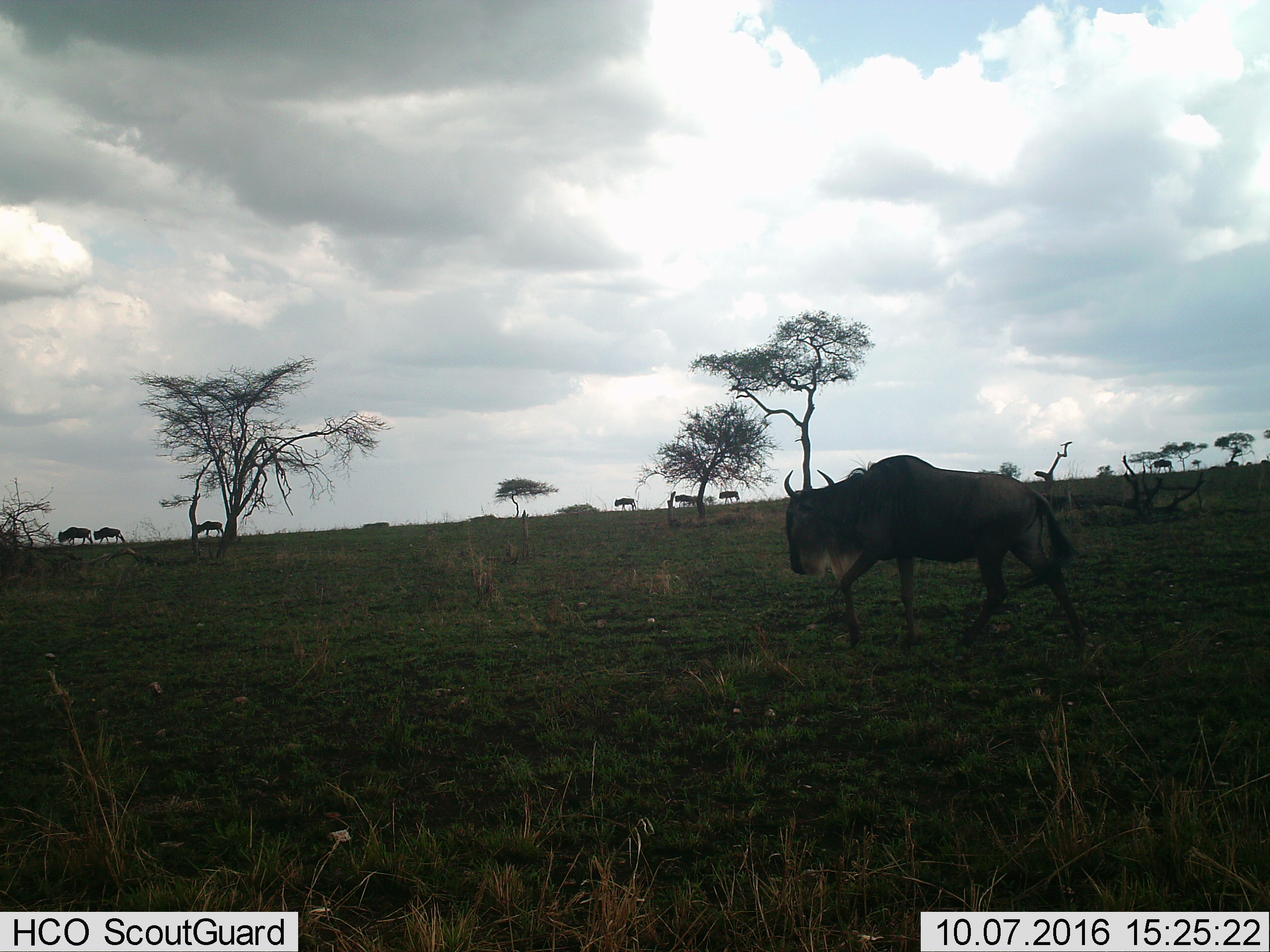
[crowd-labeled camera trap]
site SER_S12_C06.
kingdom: Animalia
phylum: Chordata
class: Mammalia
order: Artiodactyla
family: Bovidae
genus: Connochaetes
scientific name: Connochaetes taurinus taurinus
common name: blue wildebeest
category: wildebeestblue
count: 8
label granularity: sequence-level